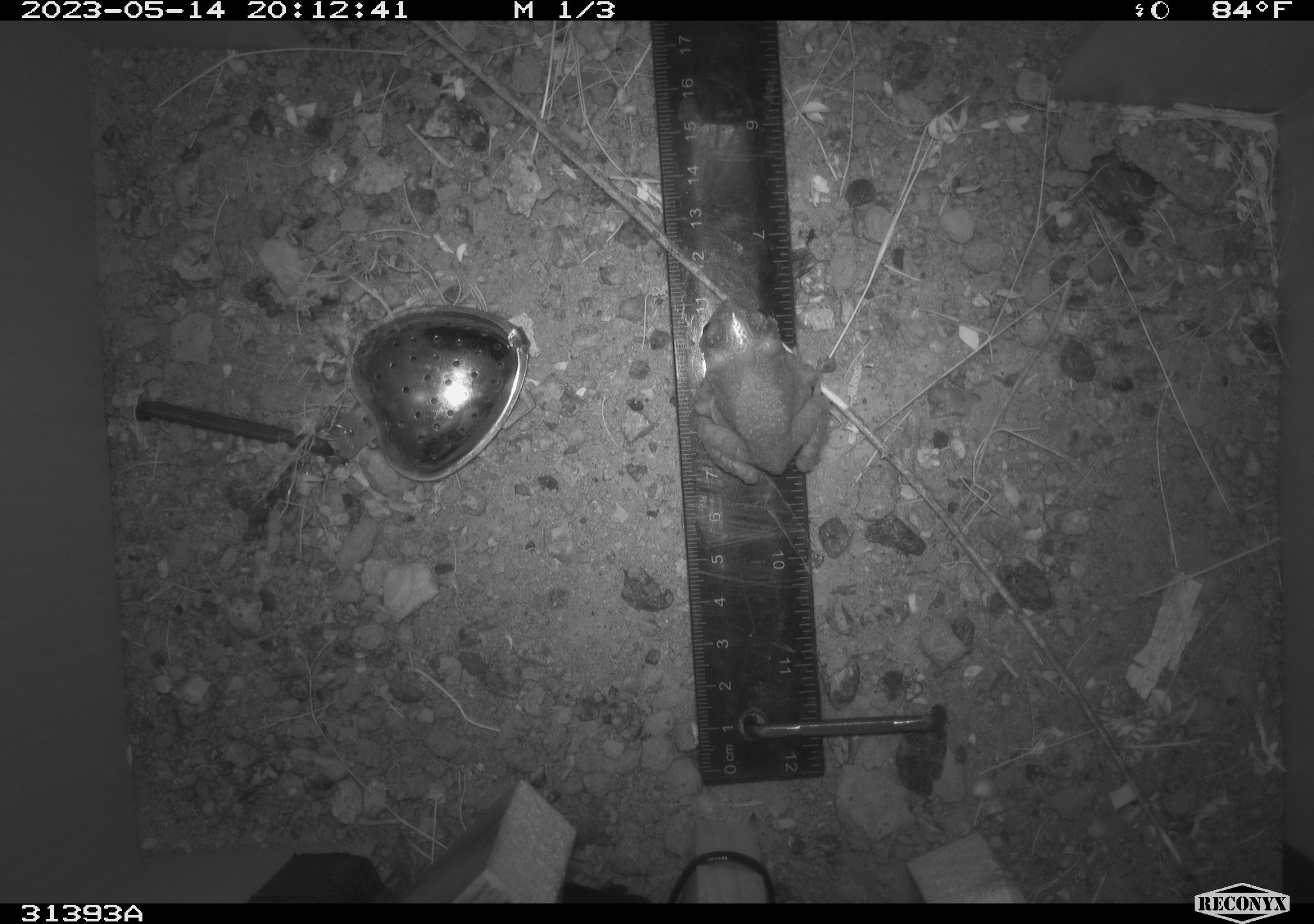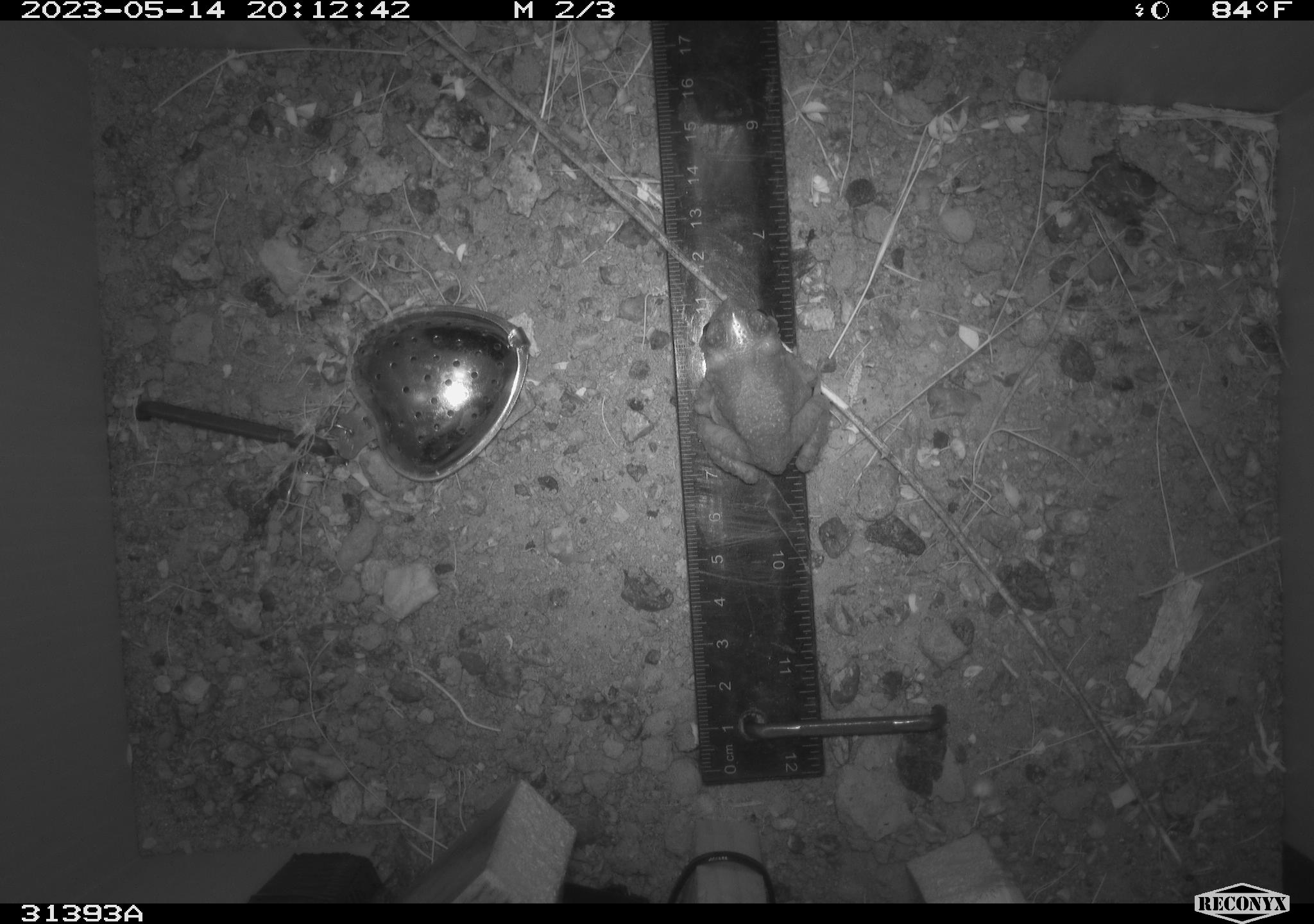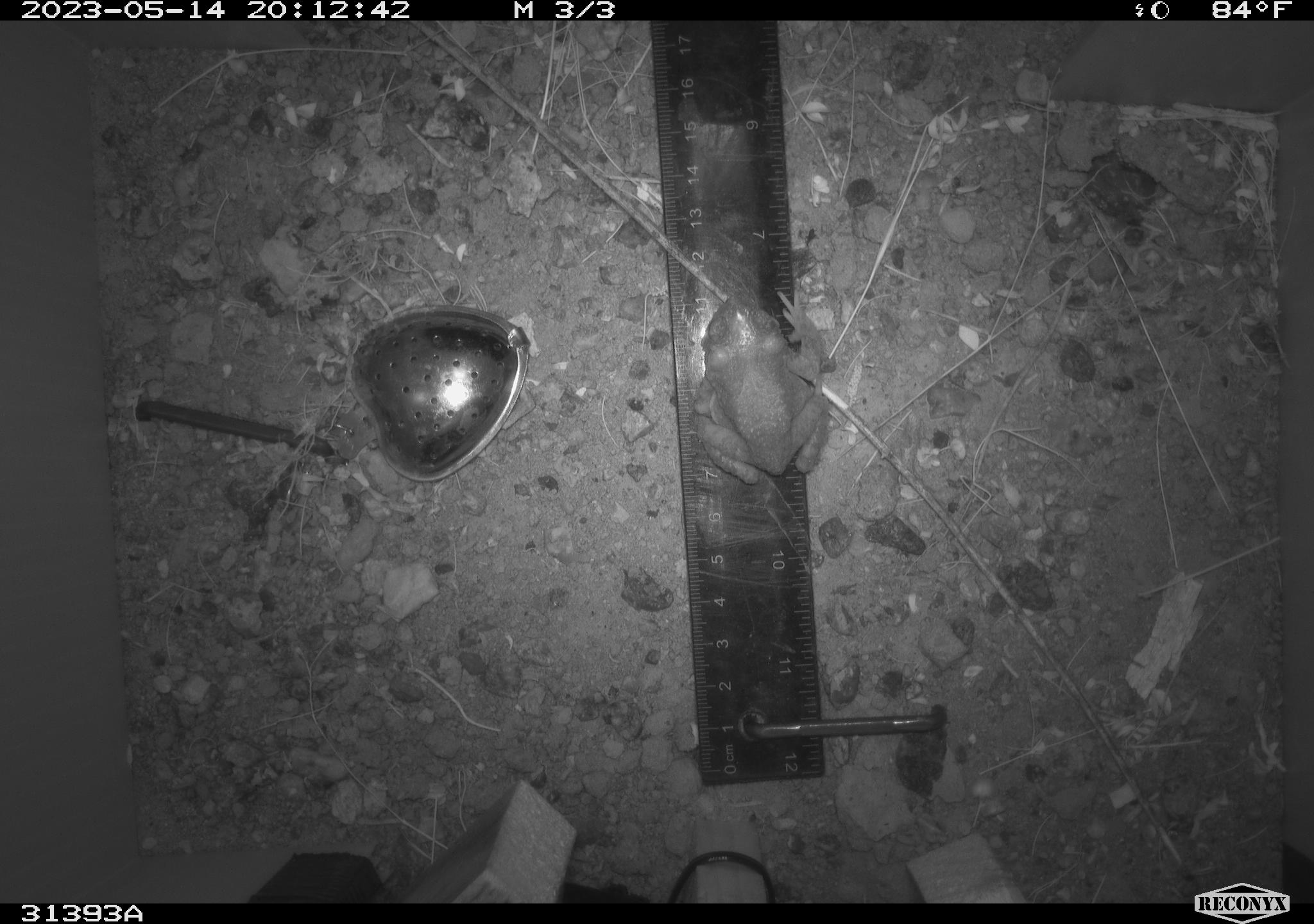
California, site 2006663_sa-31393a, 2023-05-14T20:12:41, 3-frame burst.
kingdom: Animalia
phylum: Chordata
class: Amphibia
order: Anura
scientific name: Anura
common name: frogs